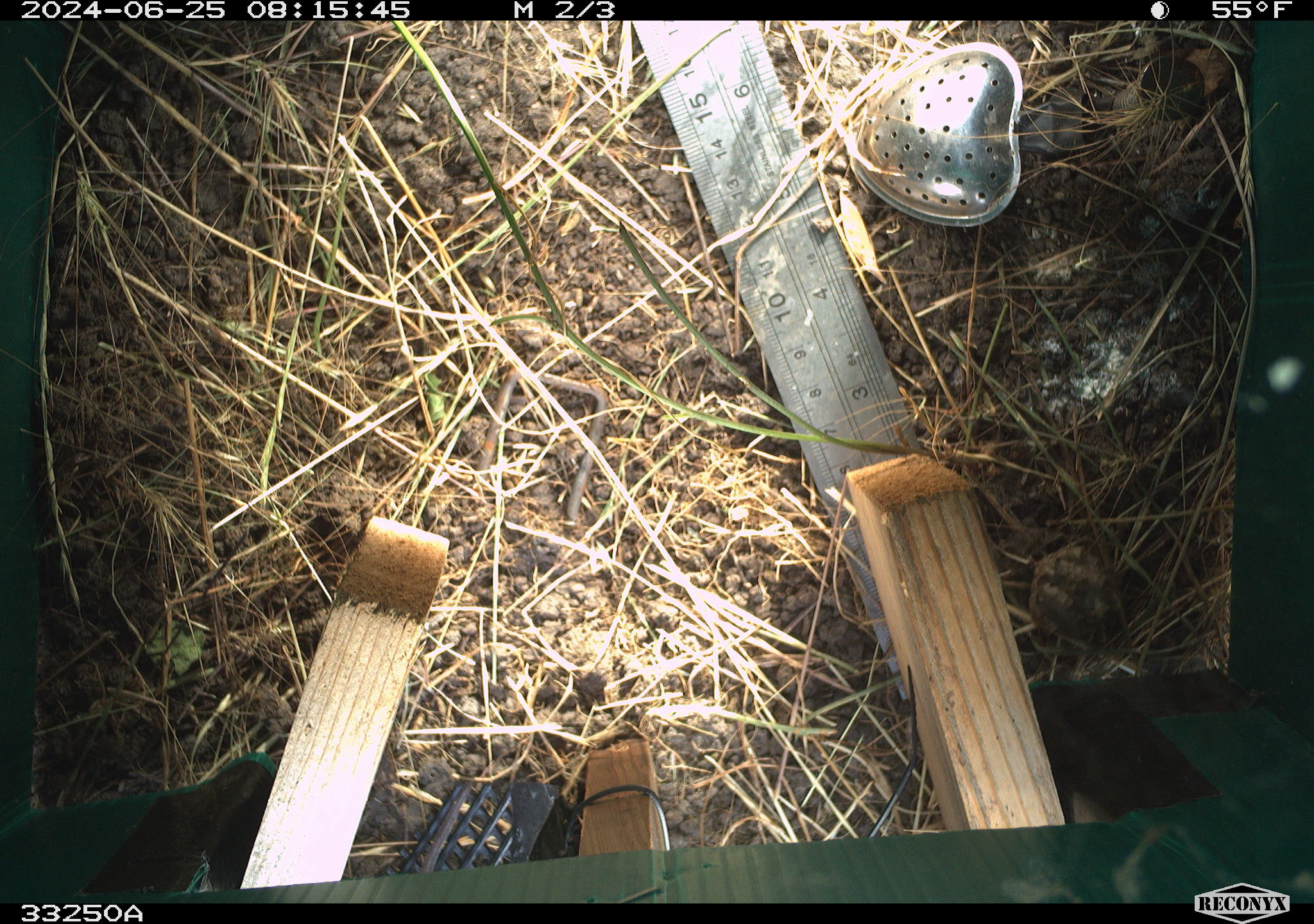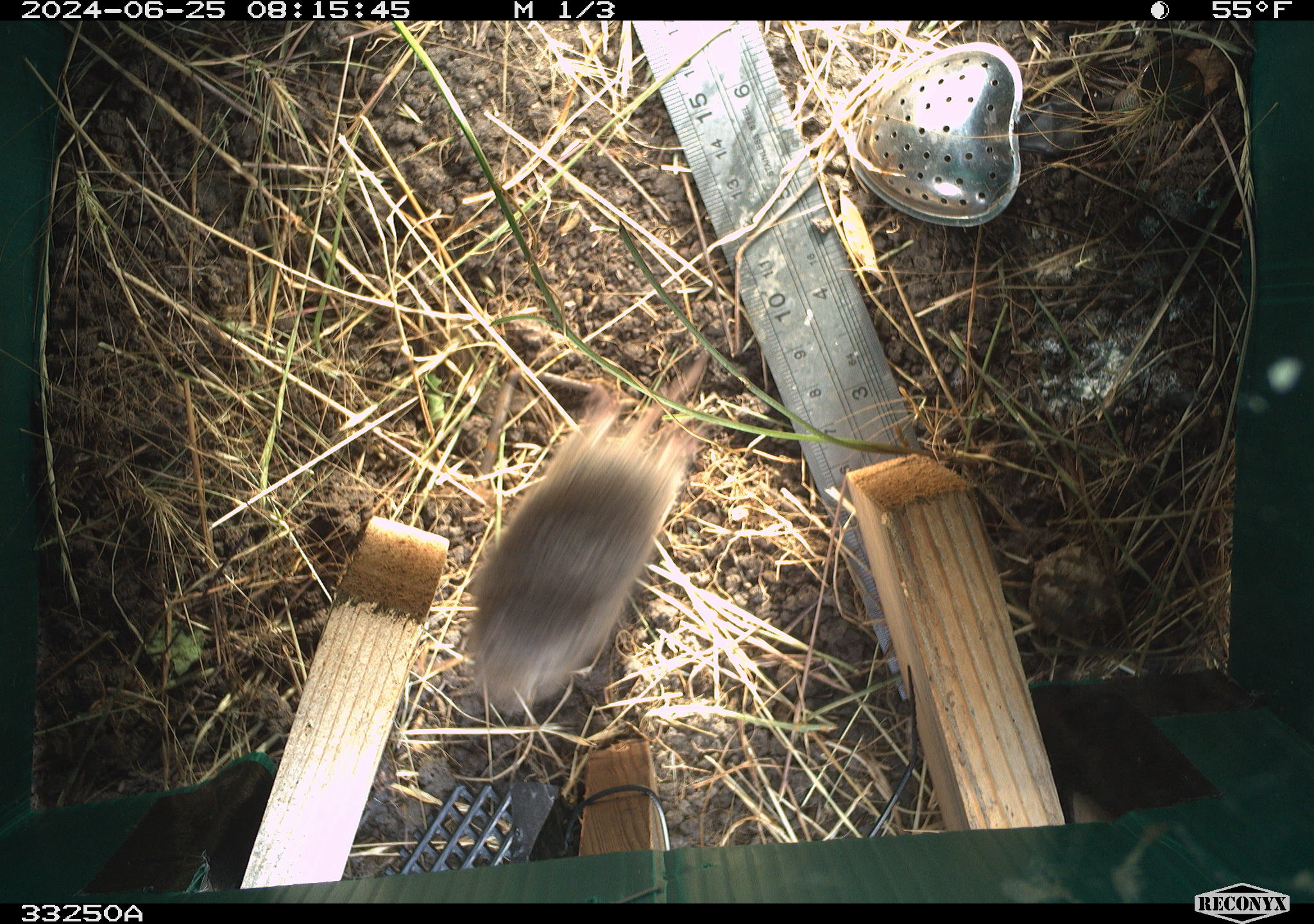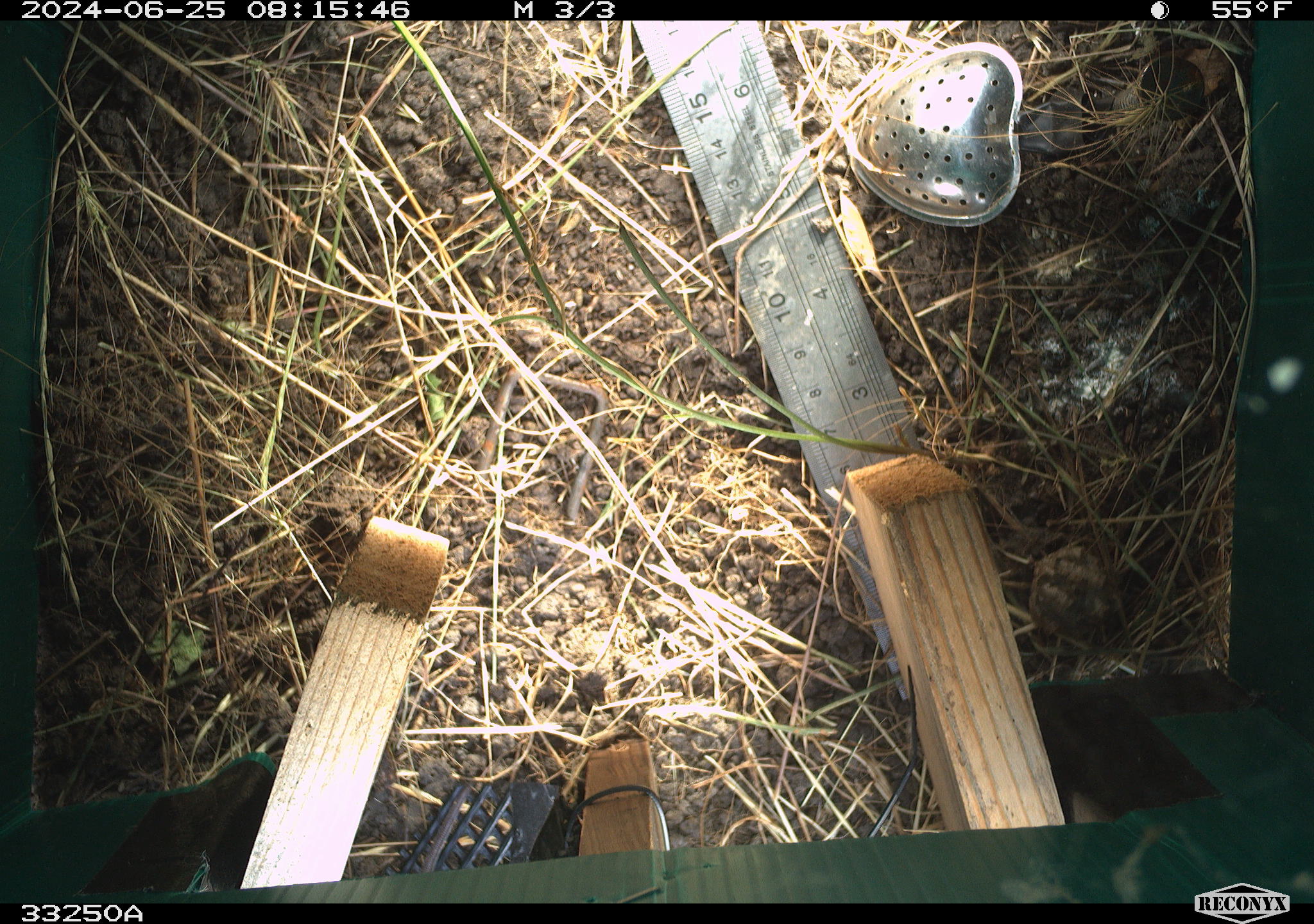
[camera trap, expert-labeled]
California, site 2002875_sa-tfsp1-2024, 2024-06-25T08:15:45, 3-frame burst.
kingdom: Animalia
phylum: Chordata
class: Mammalia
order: Rodentia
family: Cricetidae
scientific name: Arvicolinae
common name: voles, lemmings, and muskrats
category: arvicolinae subfamily